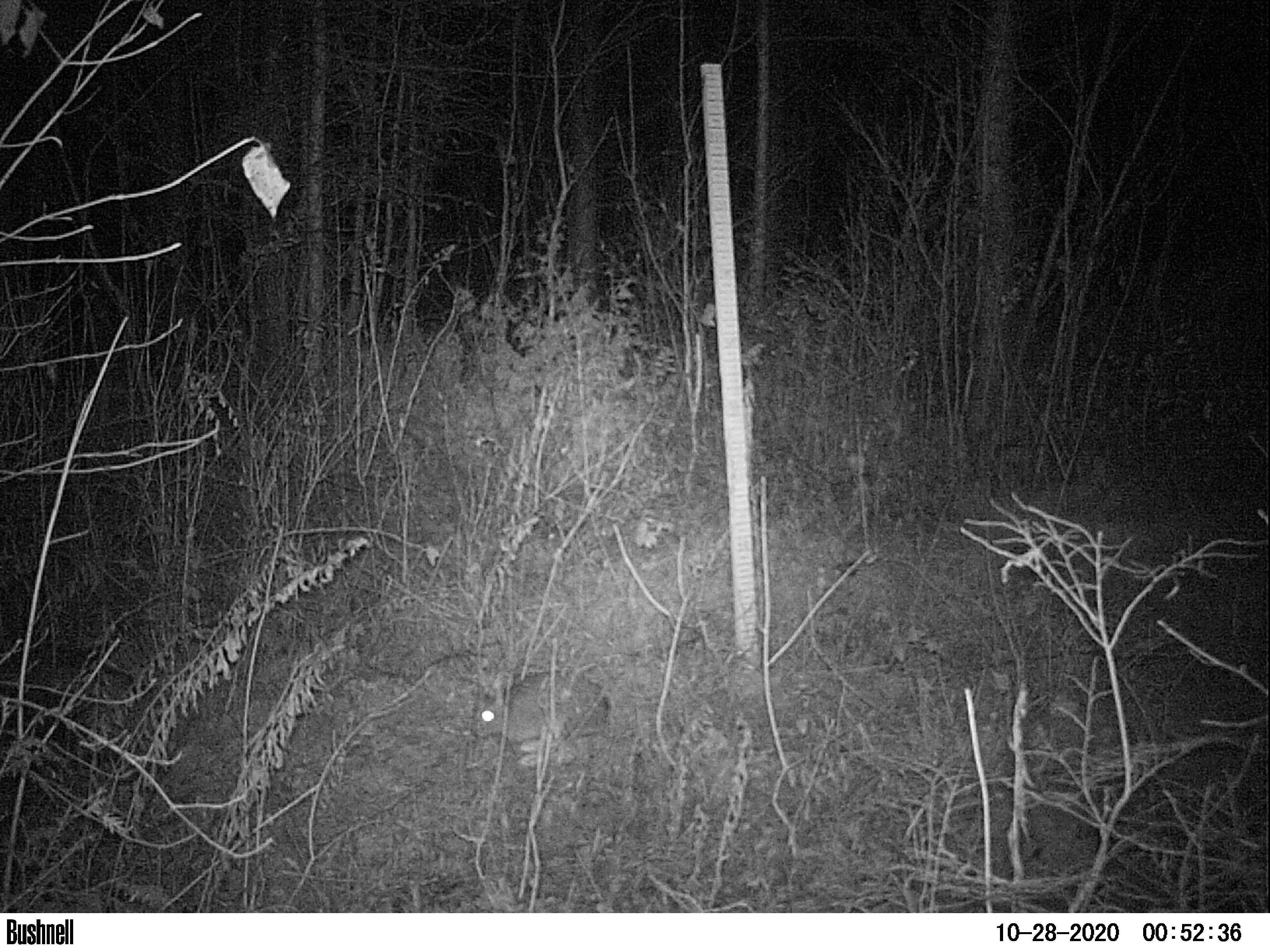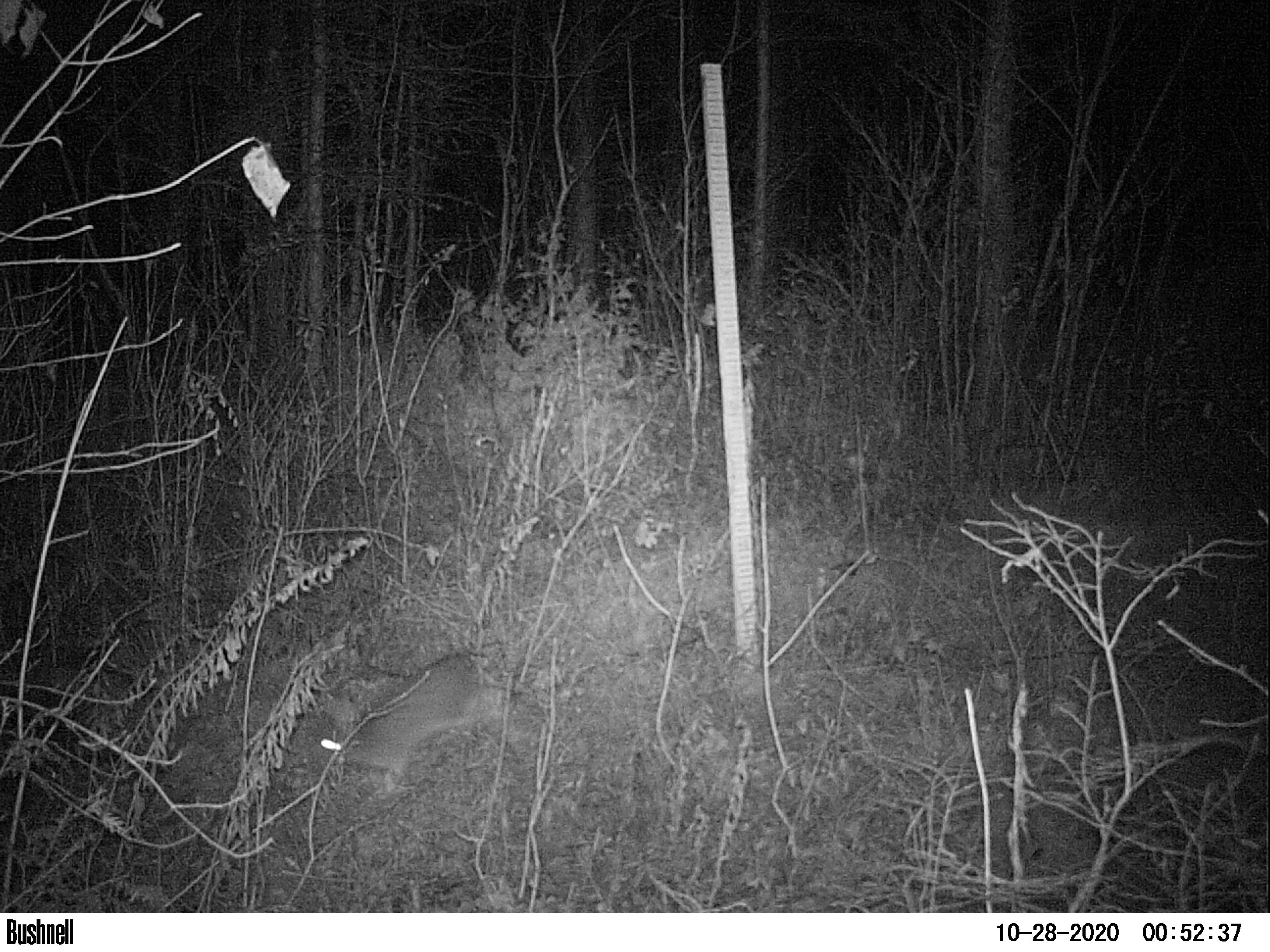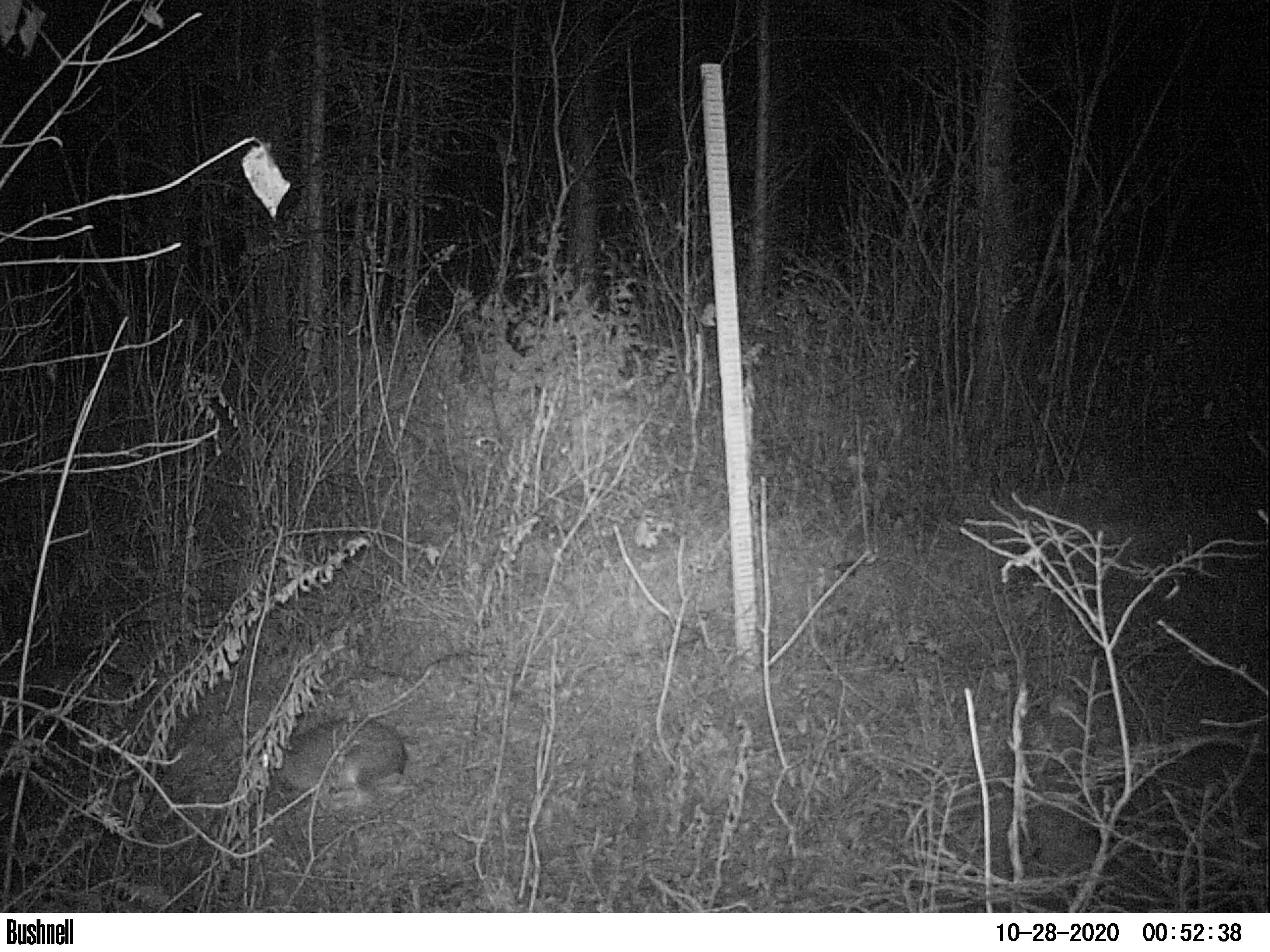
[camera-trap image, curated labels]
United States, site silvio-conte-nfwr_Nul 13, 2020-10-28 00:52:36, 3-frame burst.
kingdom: Animalia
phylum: Chordata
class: Mammalia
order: Lagomorpha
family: Leporidae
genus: Lepus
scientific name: Lepus americanus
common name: snowshoe hare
Snowshoe hare (Lepus americanus).